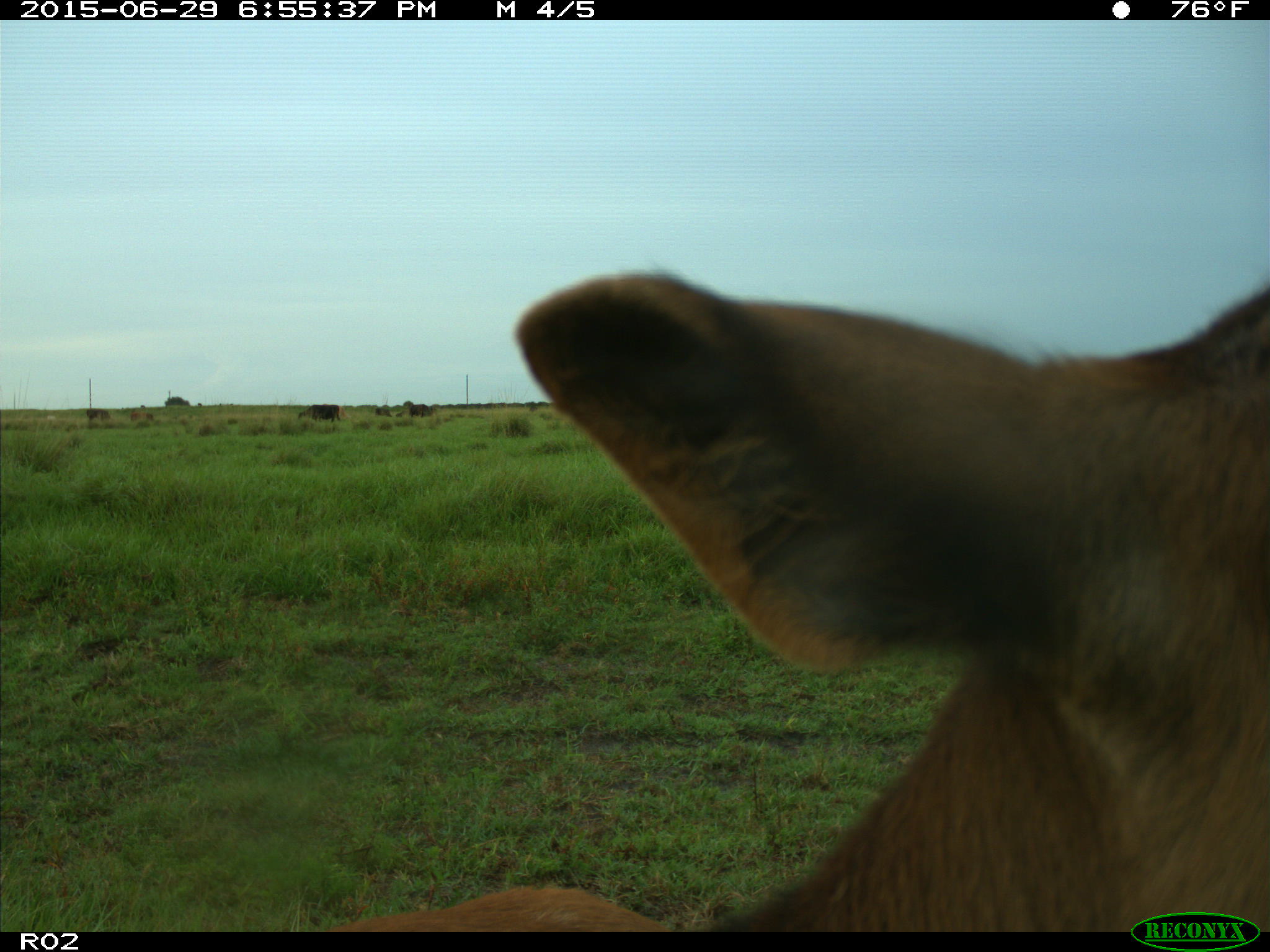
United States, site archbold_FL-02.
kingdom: Animalia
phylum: Chordata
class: Mammalia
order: Artiodactyla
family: Bovidae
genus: Bos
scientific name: Bos taurus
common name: domestic cow